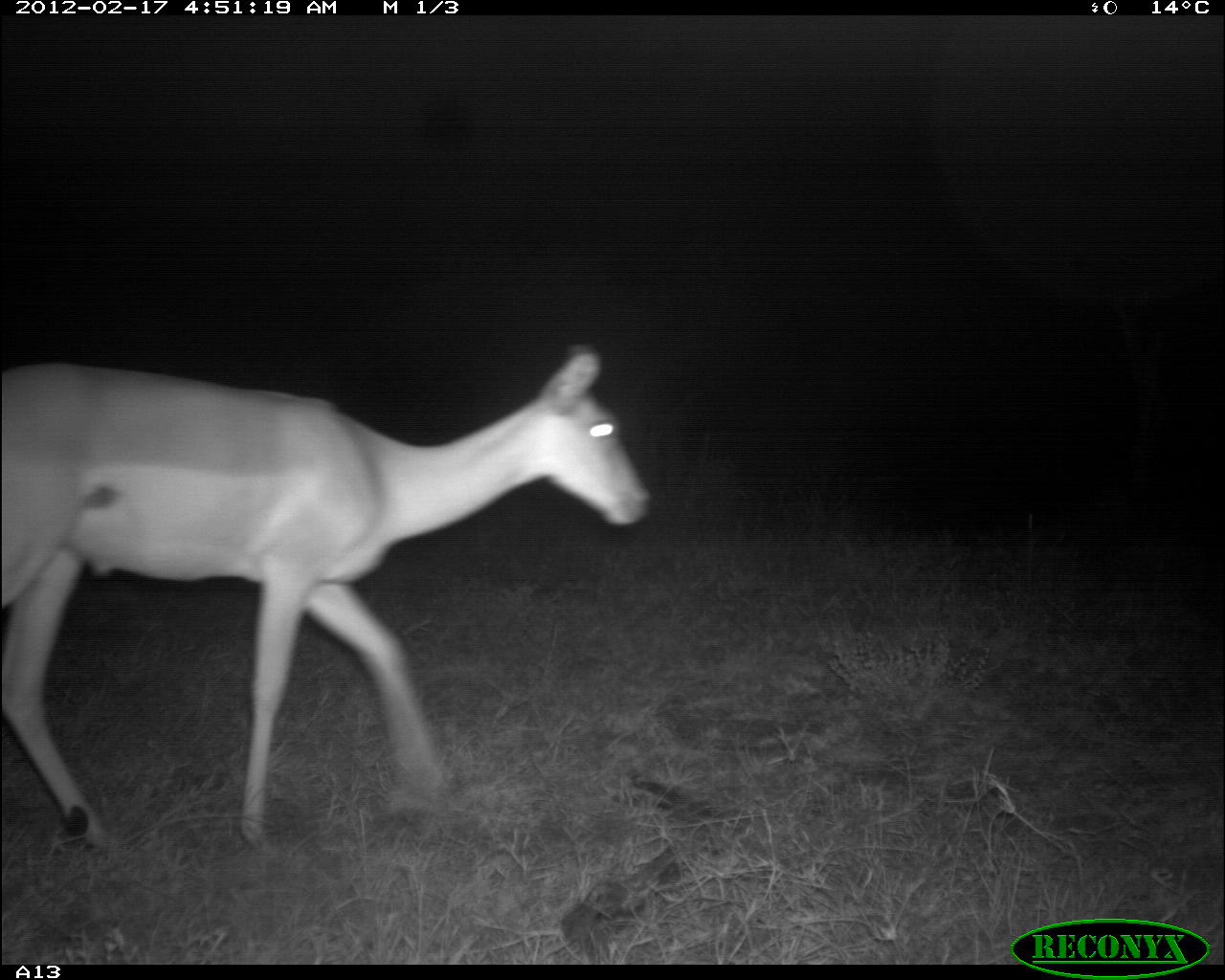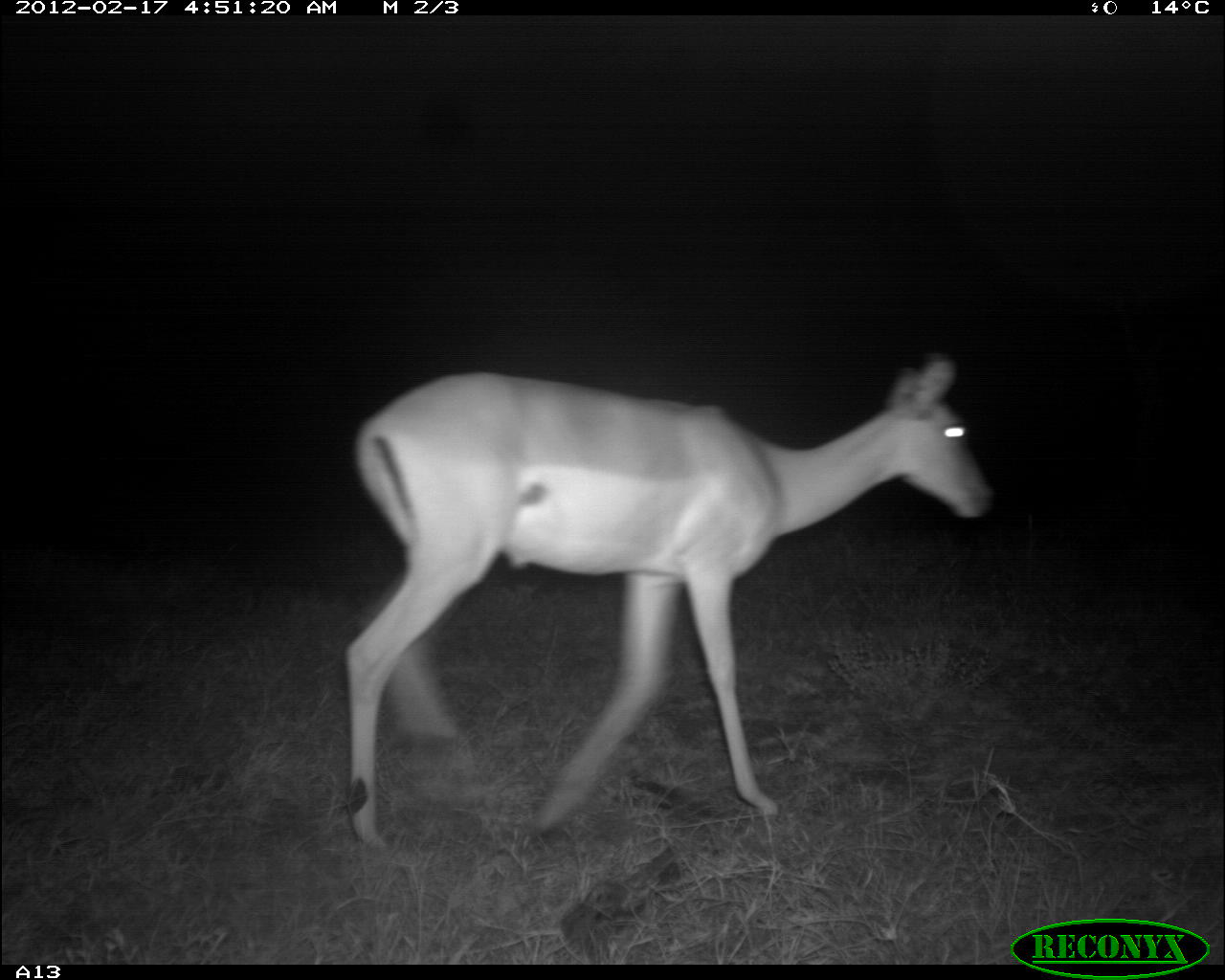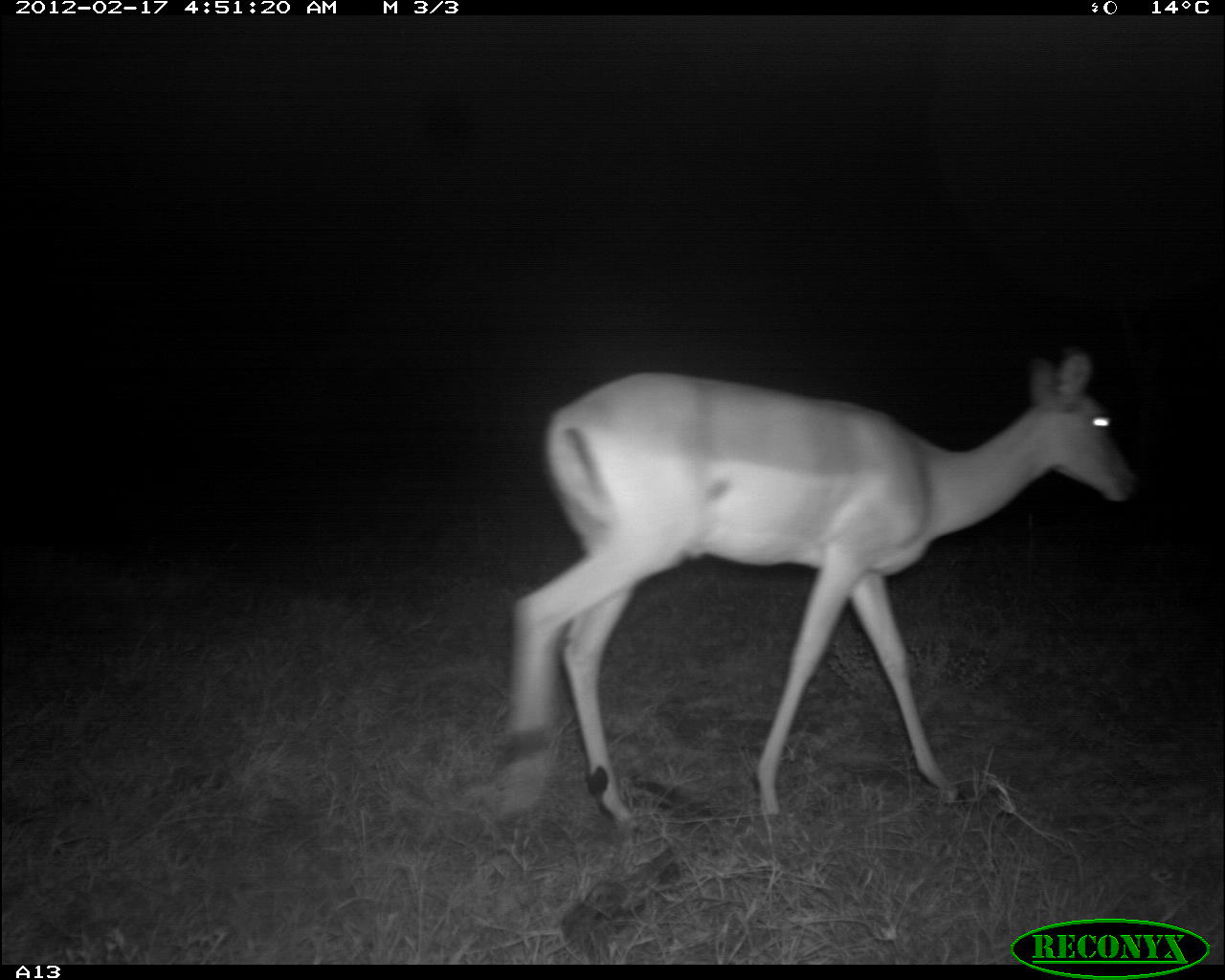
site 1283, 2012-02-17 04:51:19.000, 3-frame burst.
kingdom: Animalia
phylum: Chordata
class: Mammalia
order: Artiodactyla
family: Bovidae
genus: Aepyceros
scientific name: Aepyceros melampus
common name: impala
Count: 1.